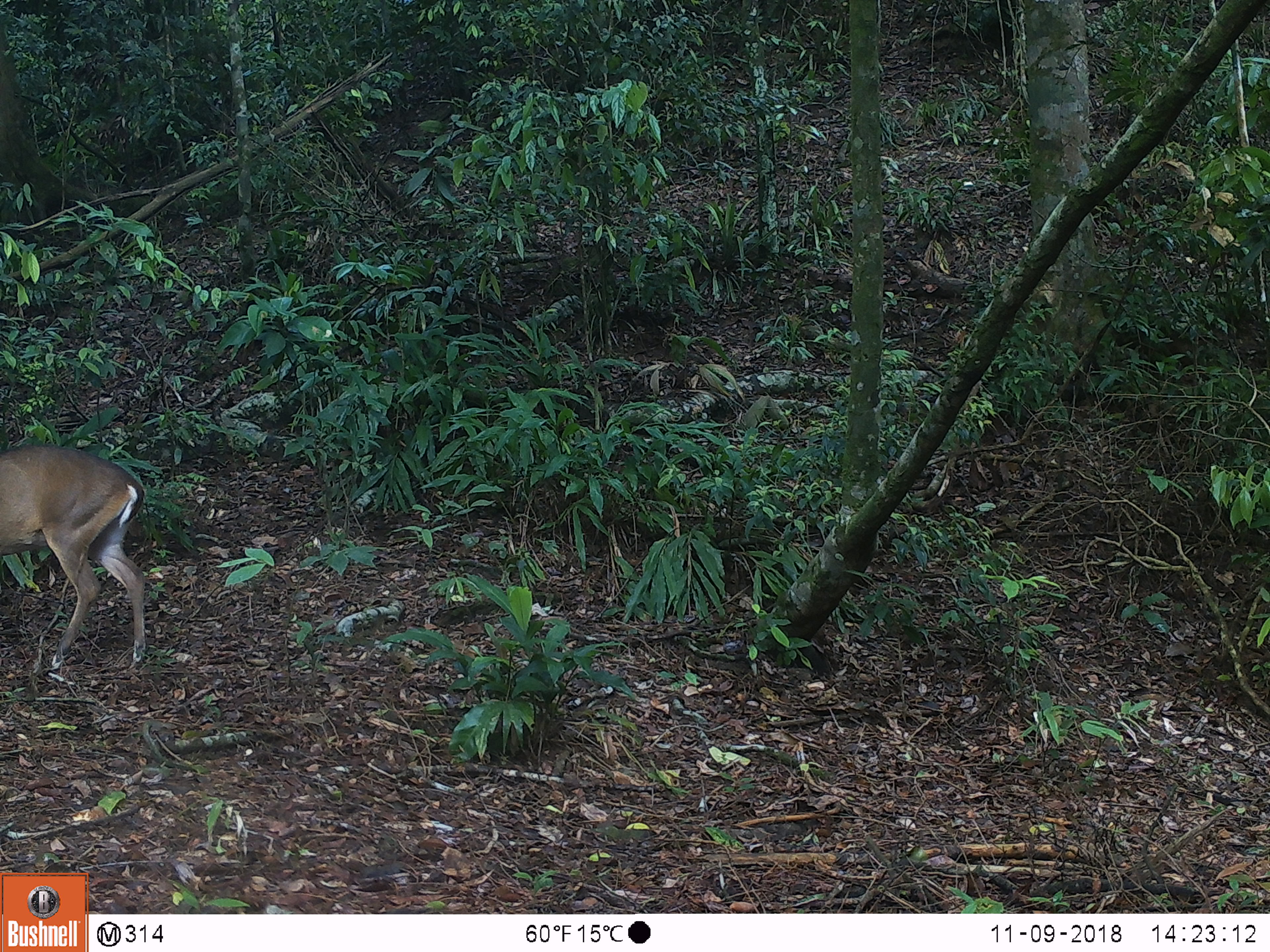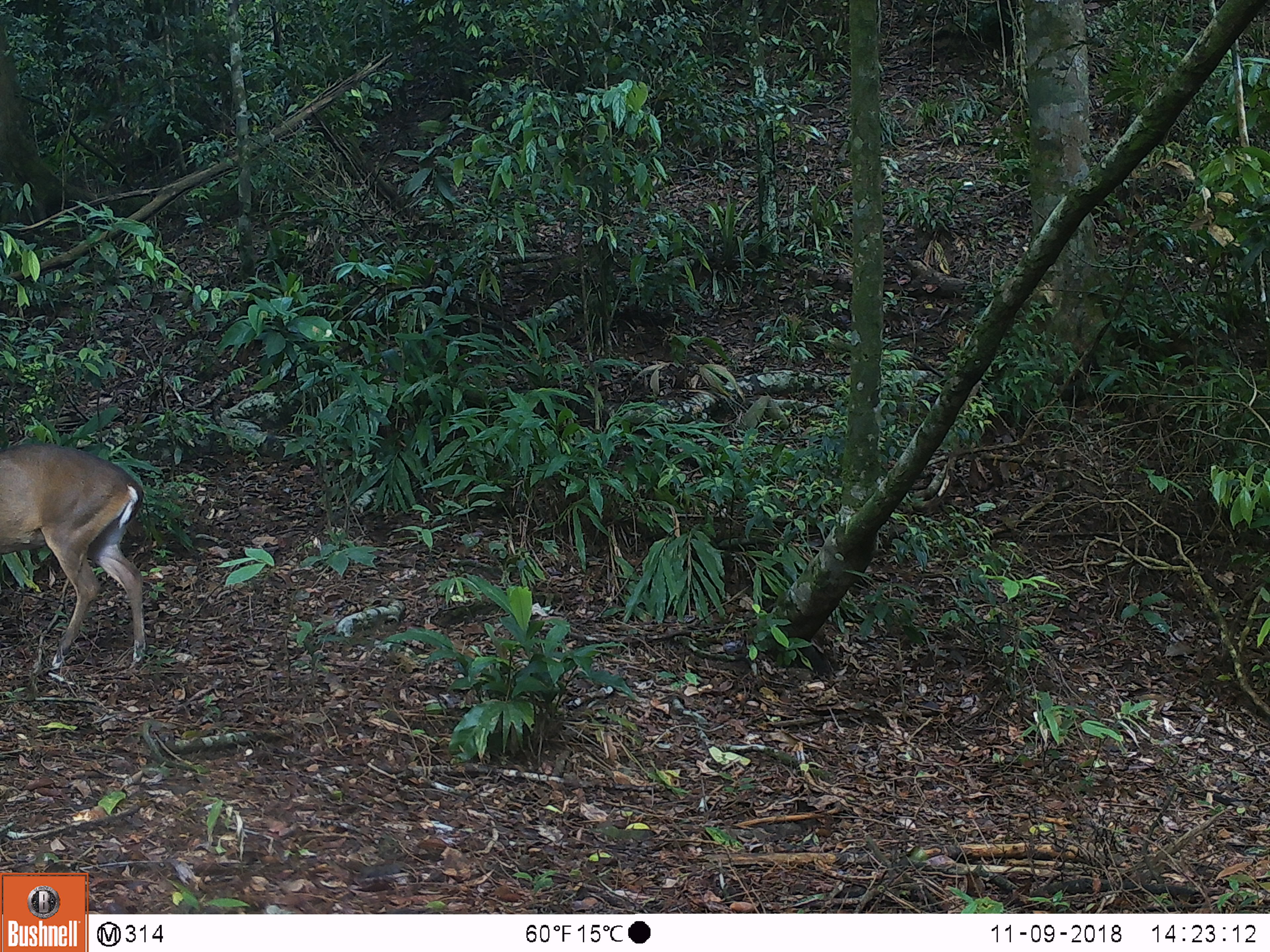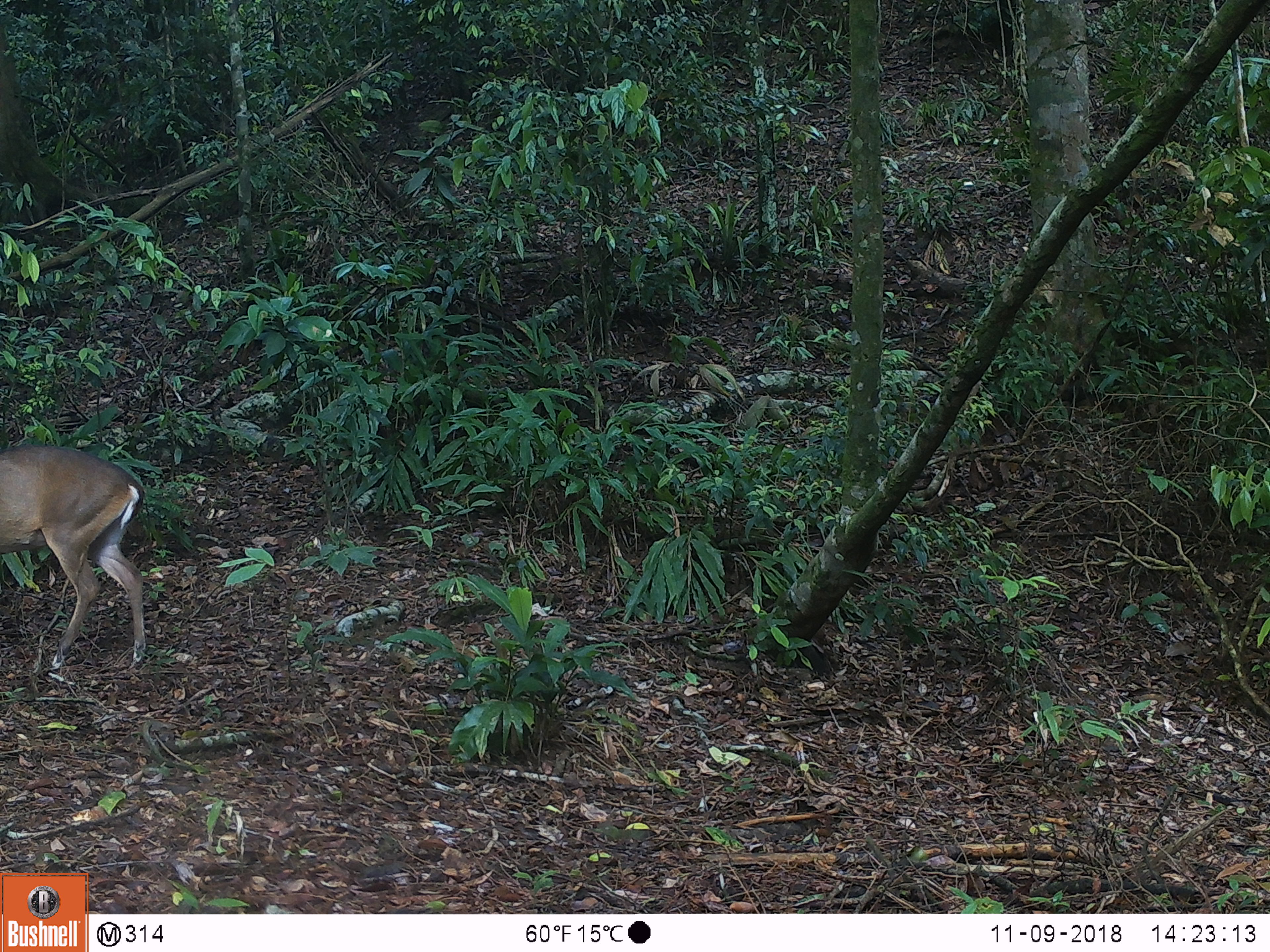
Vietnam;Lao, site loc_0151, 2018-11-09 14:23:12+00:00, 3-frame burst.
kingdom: Animalia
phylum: Chordata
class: Mammalia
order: Artiodactyla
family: Cervidae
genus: Muntiacus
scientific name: Muntiacus vuquangensis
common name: large-antlered muntjac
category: large antlered muntjac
Large antlered muntjac (large-antlered muntjac) (Muntiacus vuquangensis). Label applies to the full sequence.